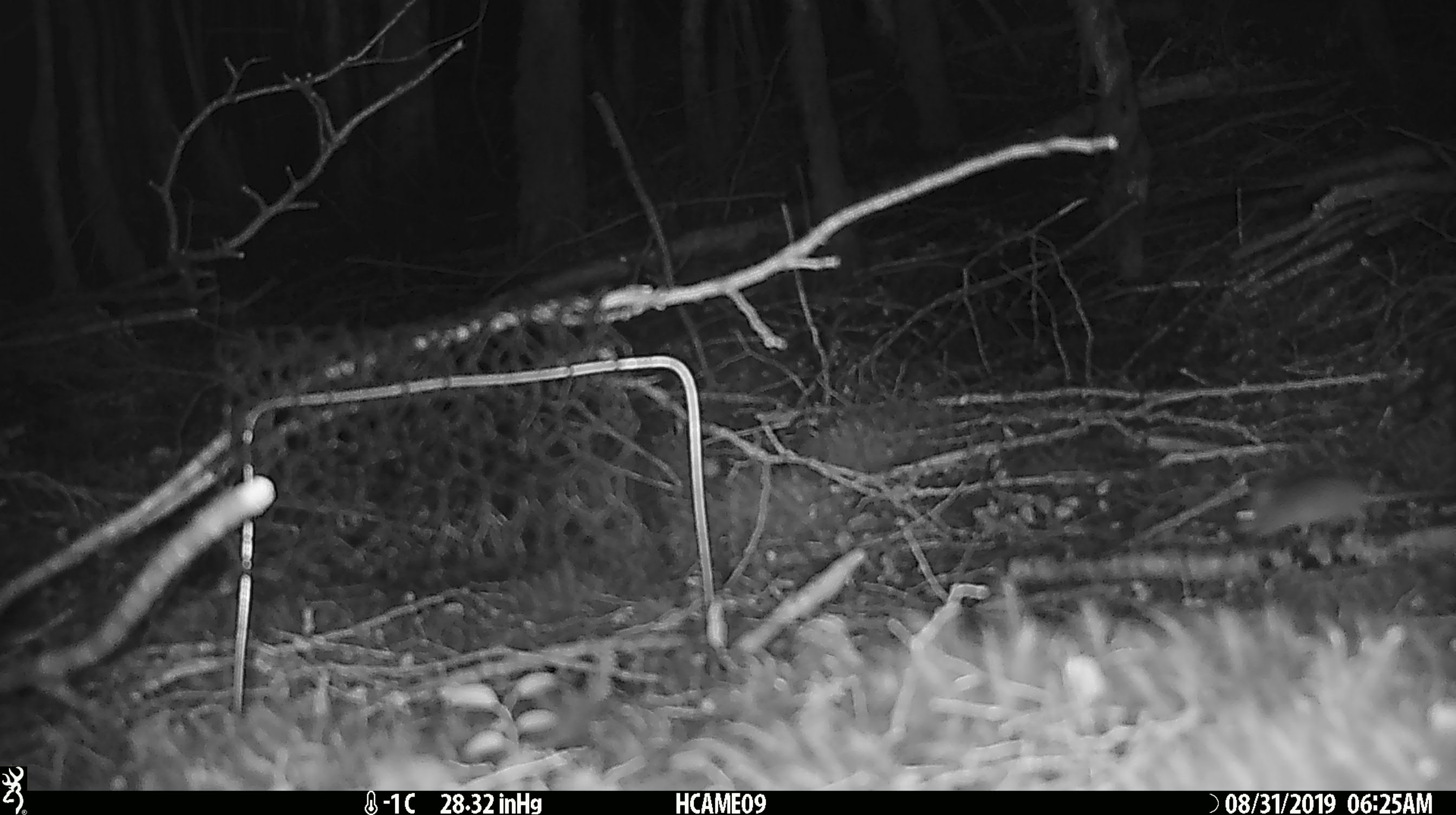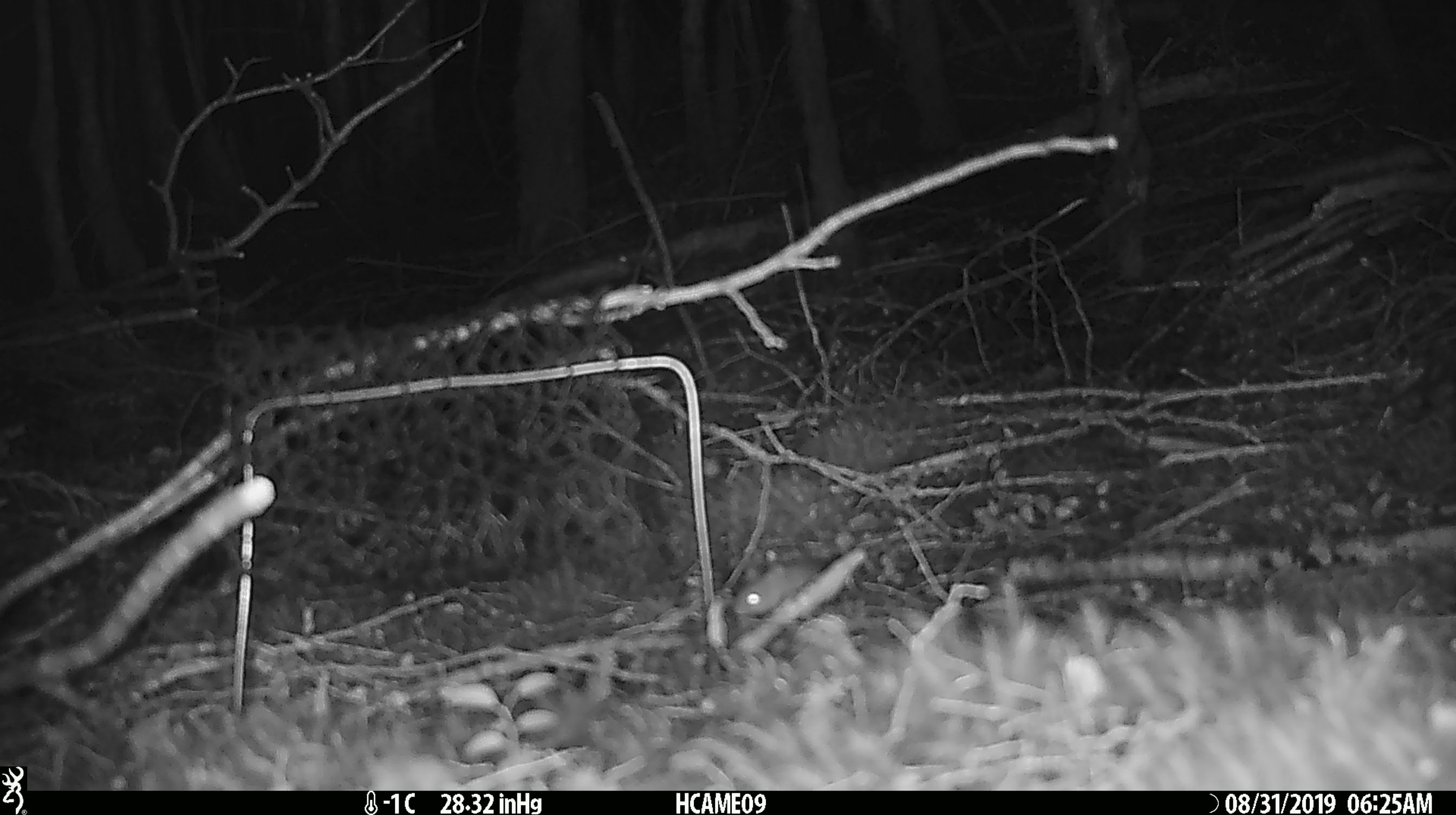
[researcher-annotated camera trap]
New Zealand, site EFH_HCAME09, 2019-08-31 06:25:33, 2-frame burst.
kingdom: Animalia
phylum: Chordata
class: Mammalia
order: Rodentia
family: Muridae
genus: Mus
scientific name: Mus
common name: mouse